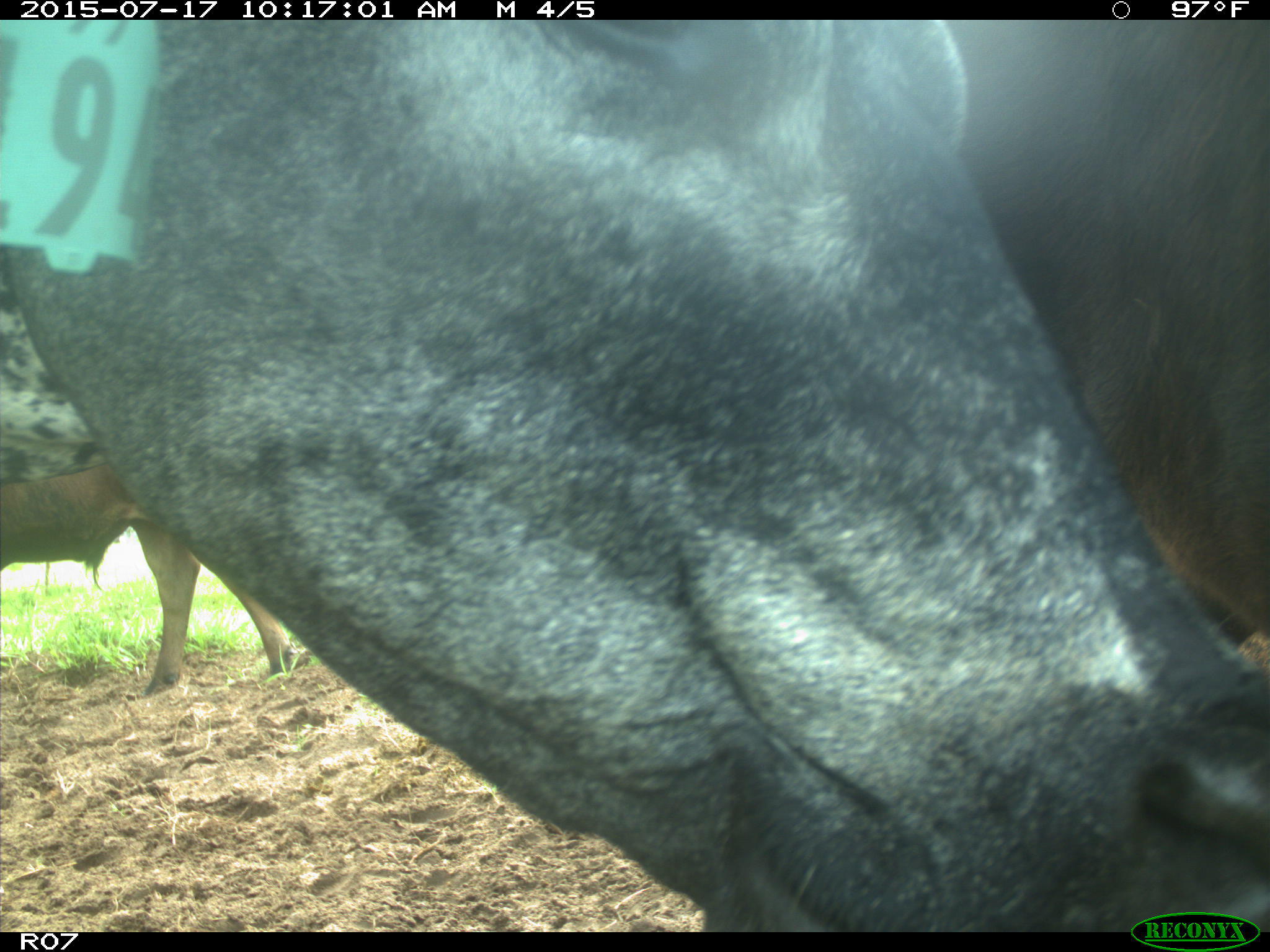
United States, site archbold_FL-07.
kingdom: Animalia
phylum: Chordata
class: Mammalia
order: Artiodactyla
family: Bovidae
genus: Bos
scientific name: Bos taurus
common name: domestic cow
Bos taurus (domestic cow).